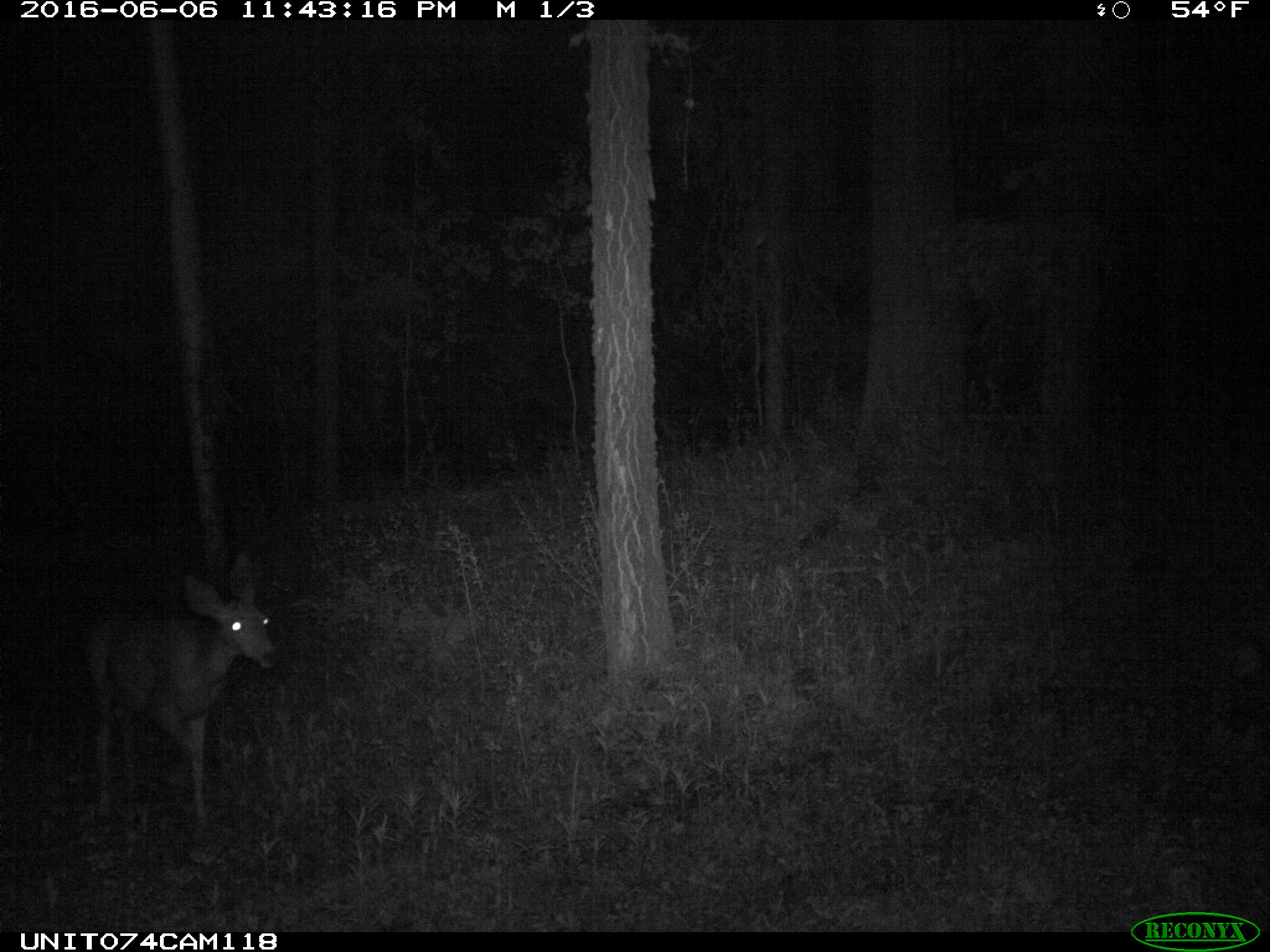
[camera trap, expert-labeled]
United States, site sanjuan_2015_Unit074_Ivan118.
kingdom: Animalia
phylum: Chordata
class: Mammalia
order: Artiodactyla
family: Cervidae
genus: Odocoileus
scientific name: Odocoileus hemionus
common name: mule deer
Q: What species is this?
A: Odocoileus hemionus (mule deer).